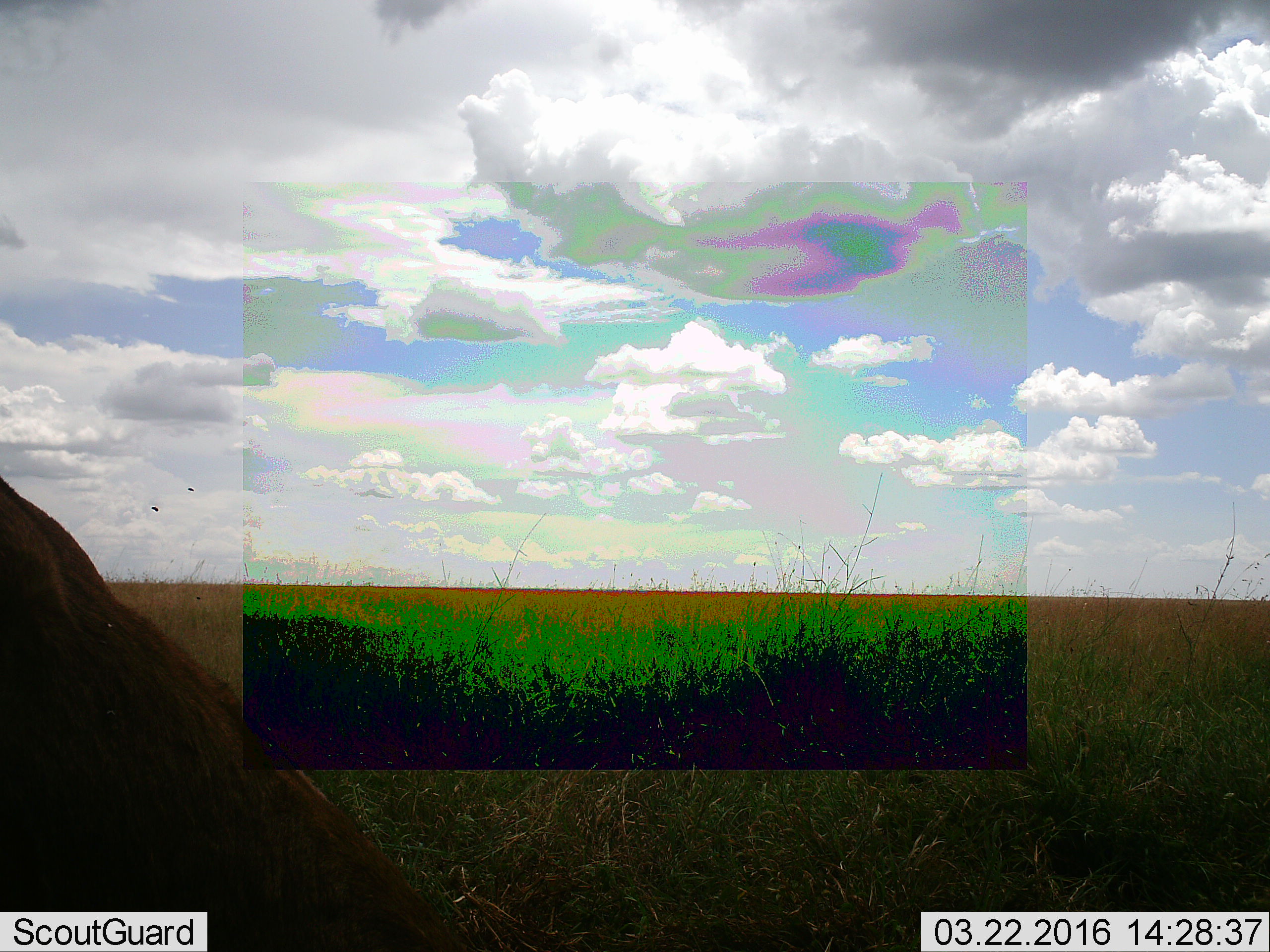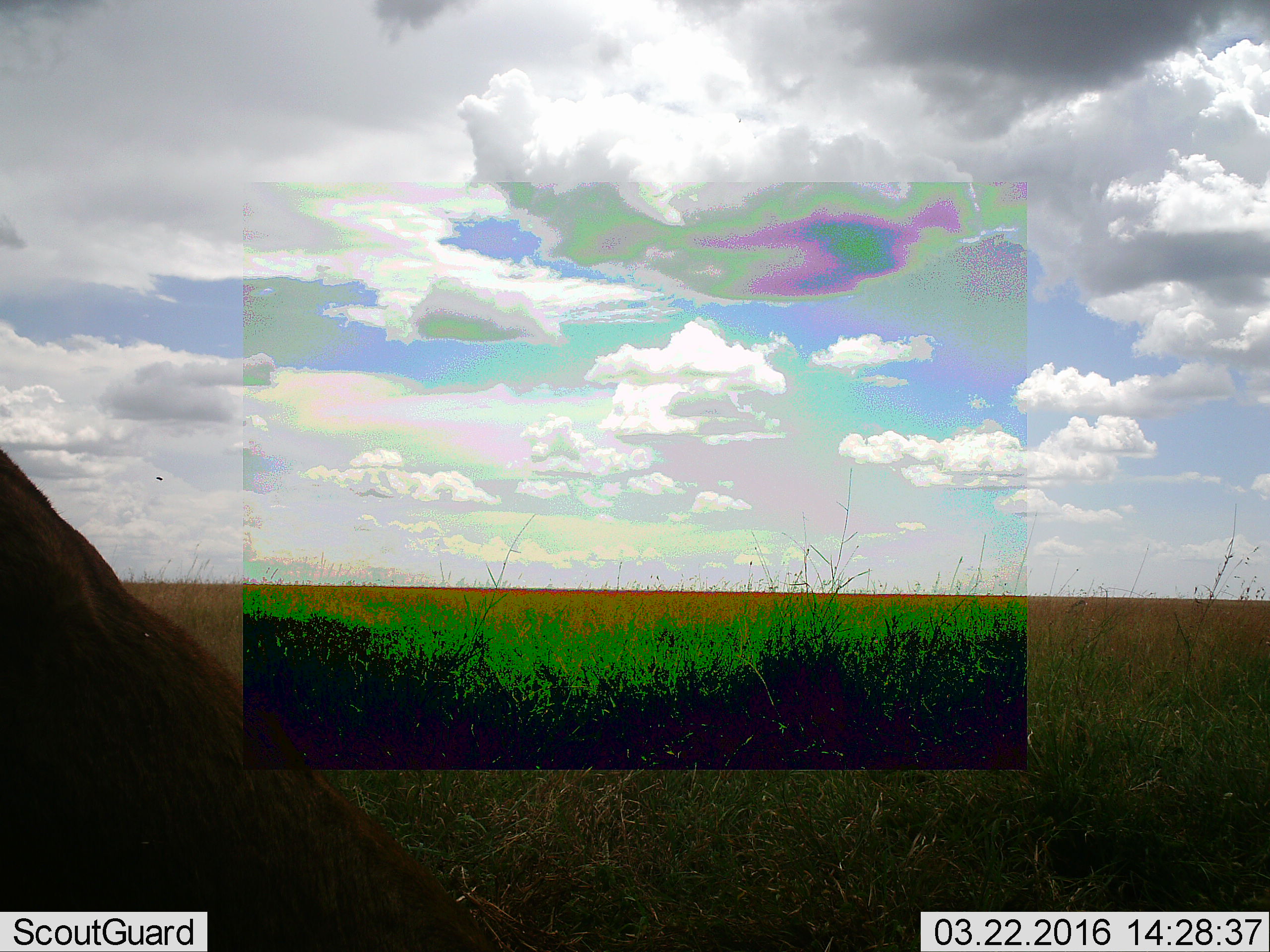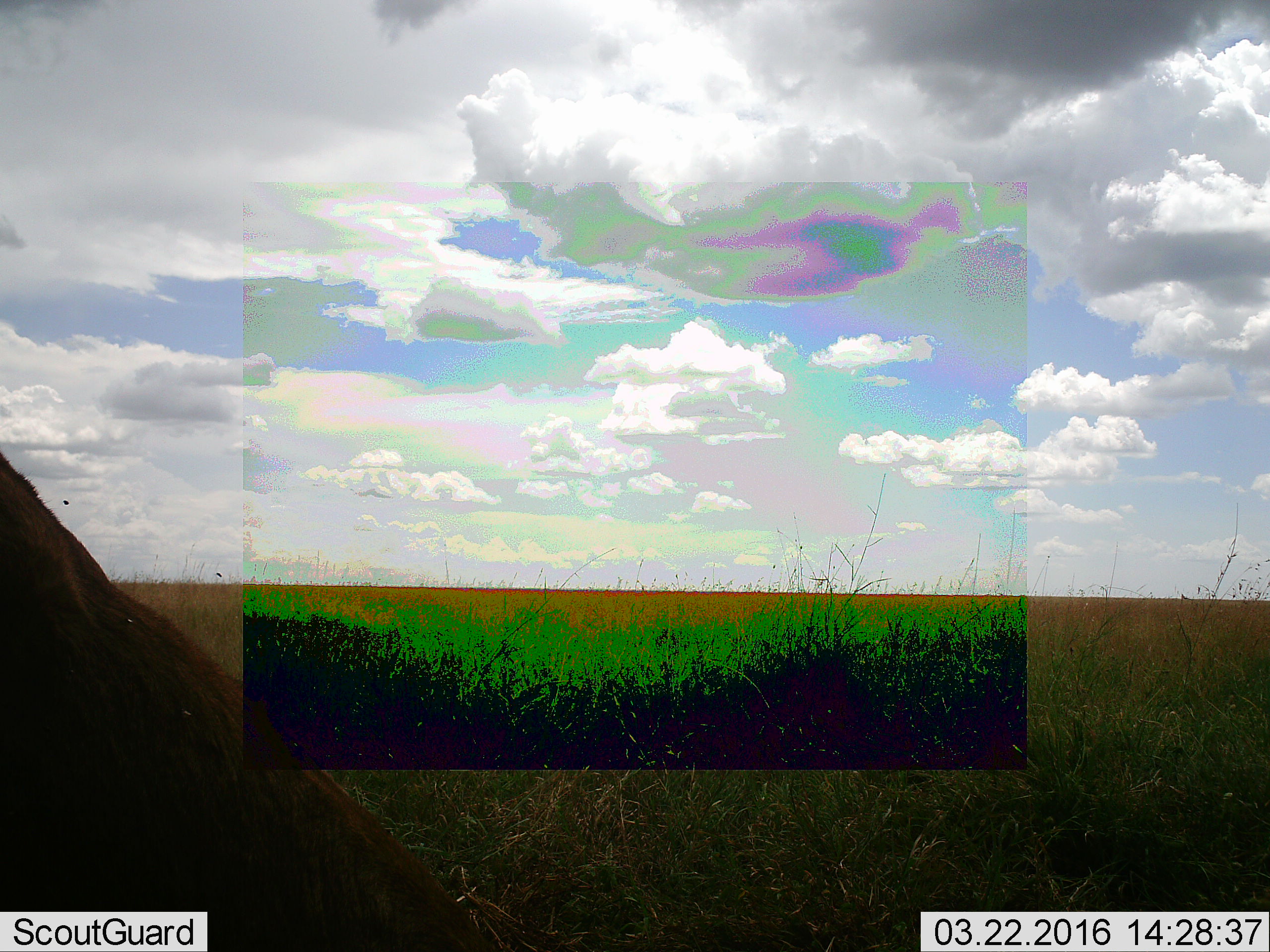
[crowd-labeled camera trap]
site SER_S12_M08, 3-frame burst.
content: unidentified animal